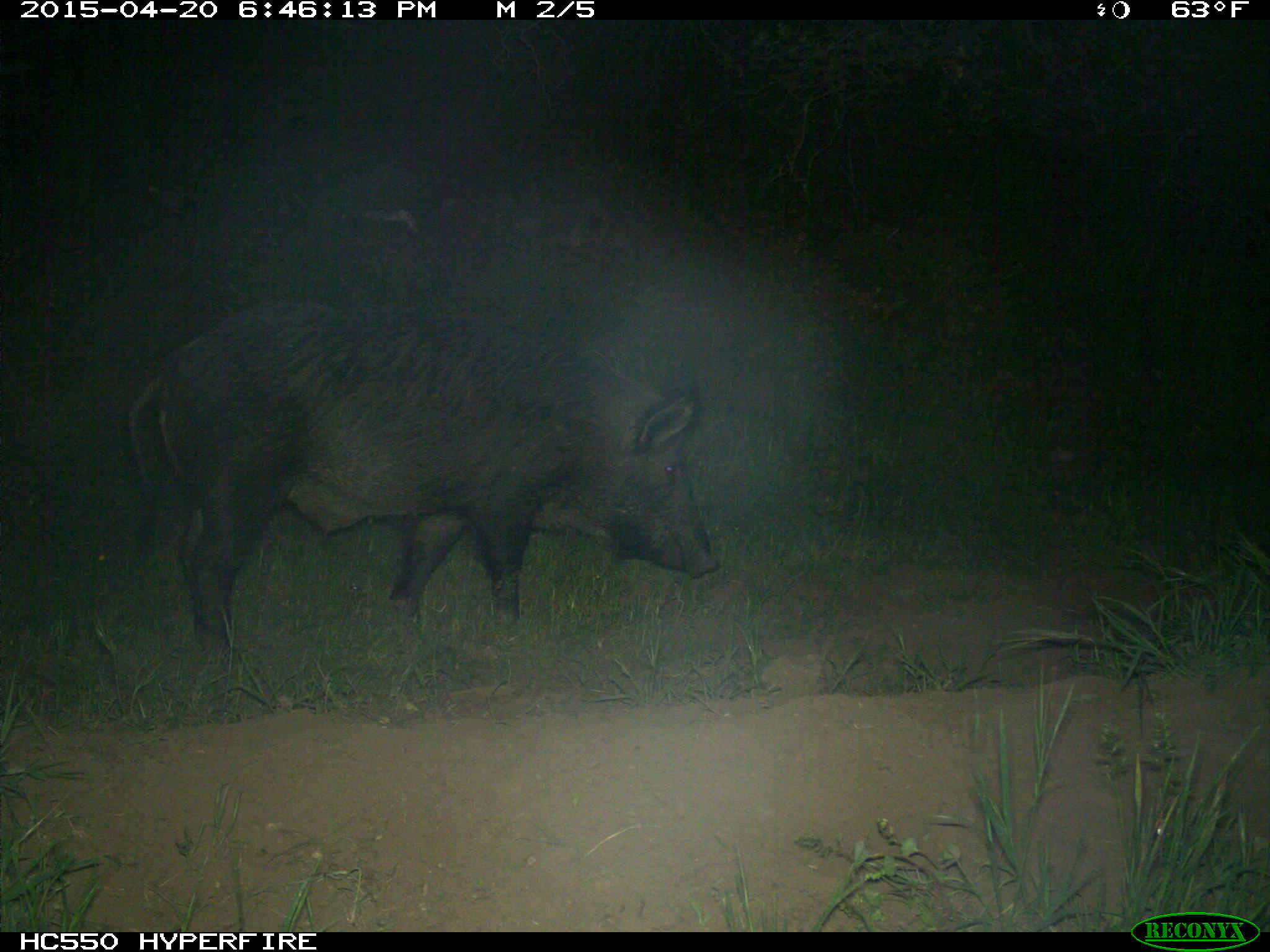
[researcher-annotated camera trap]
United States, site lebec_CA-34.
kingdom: Animalia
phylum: Chordata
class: Mammalia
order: Artiodactyla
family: Suidae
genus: Sus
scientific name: Sus scrofa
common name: wild boar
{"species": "Sus scrofa (wild boar)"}